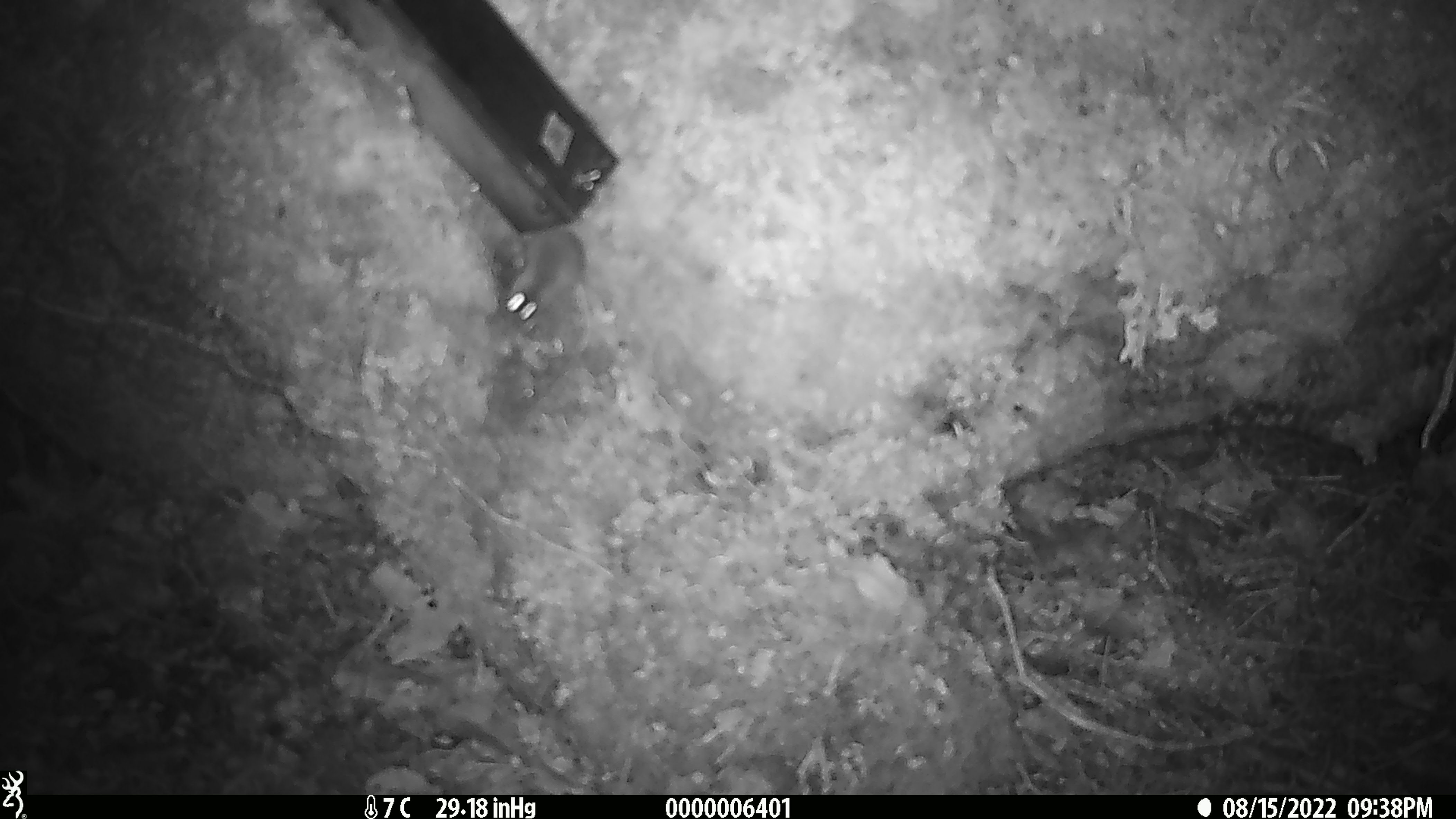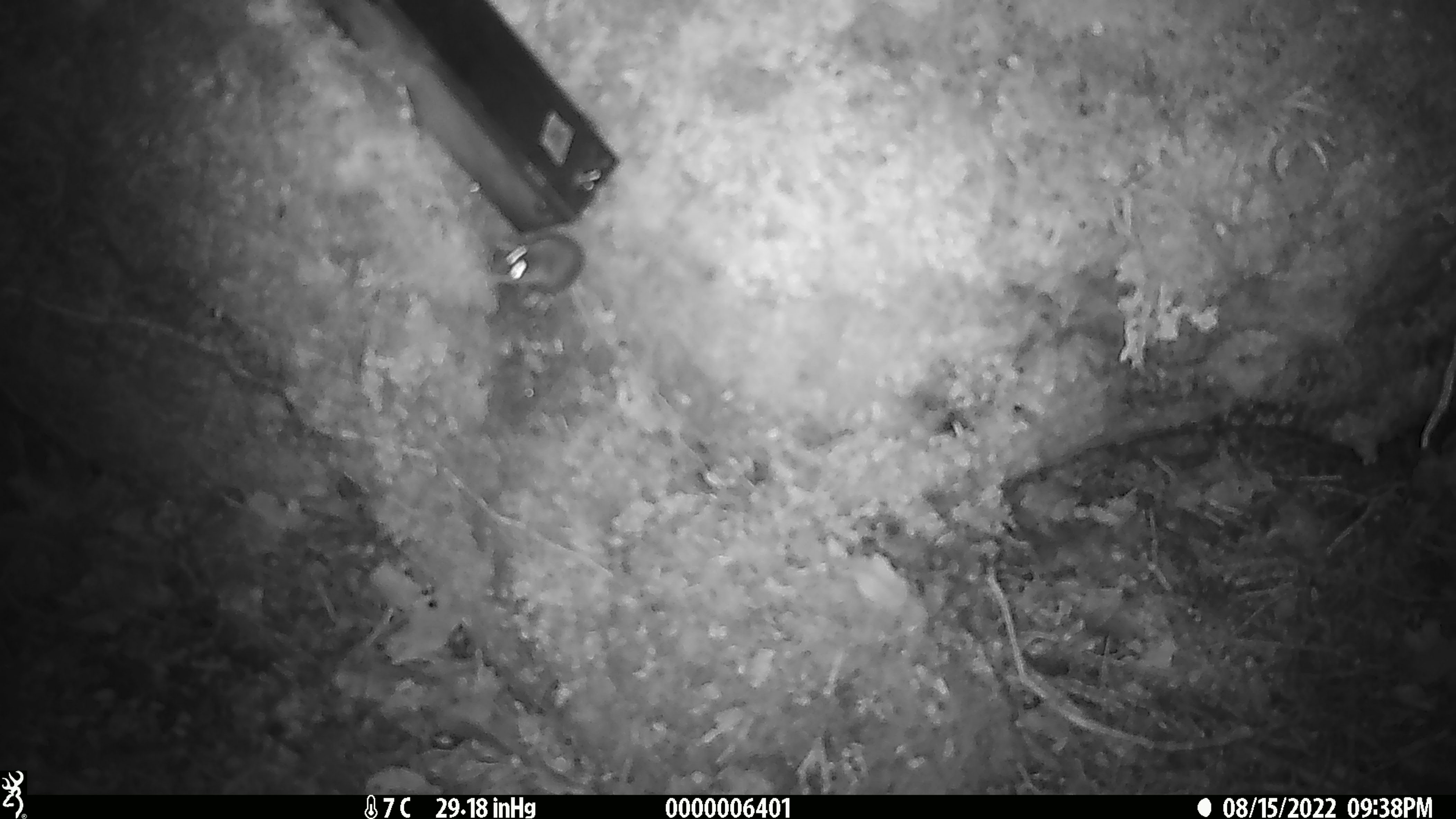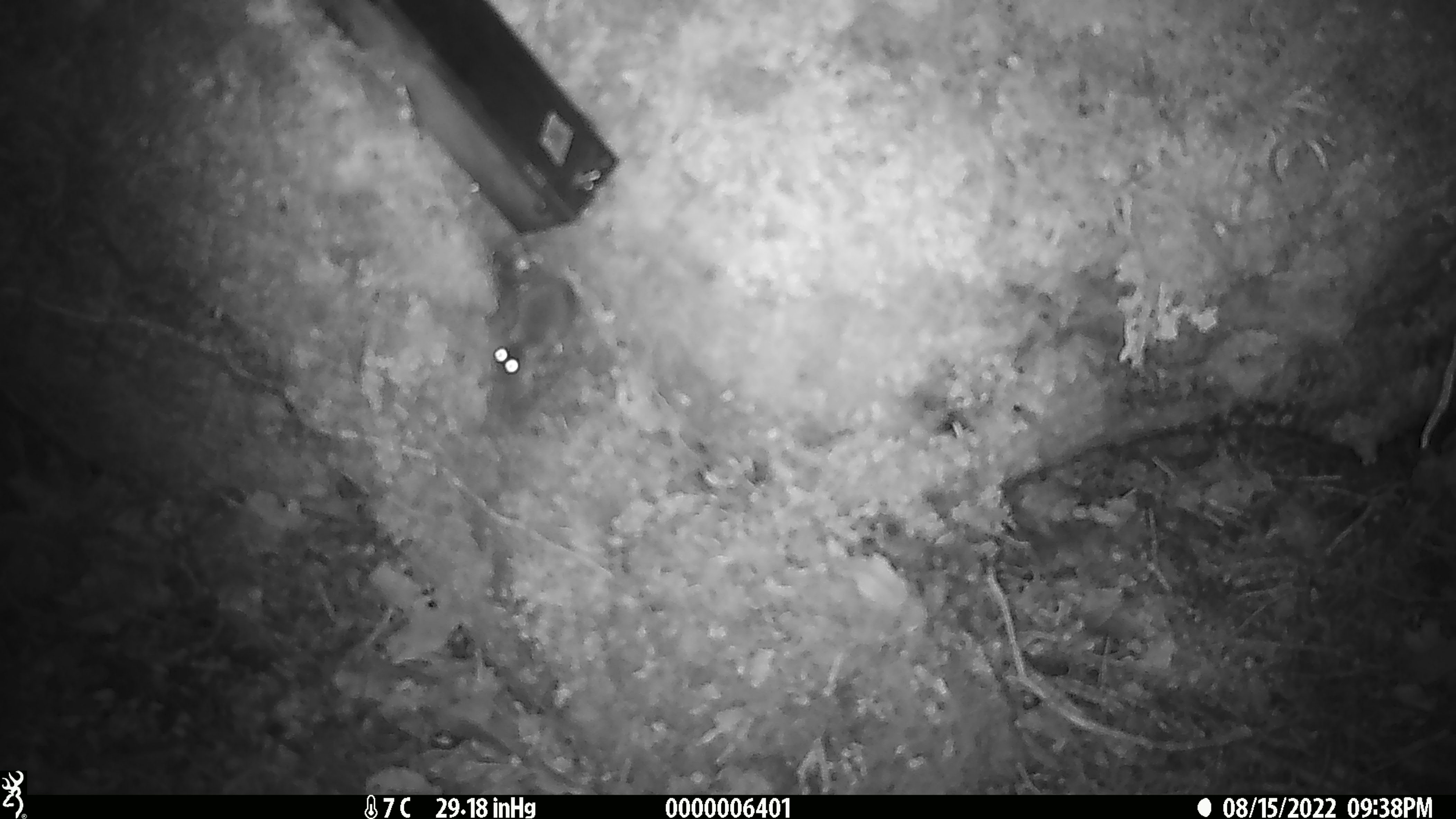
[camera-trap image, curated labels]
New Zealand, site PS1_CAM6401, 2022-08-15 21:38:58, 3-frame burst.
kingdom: Animalia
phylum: Chordata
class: Mammalia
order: Rodentia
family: Muridae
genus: Mus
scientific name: Mus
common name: mouse